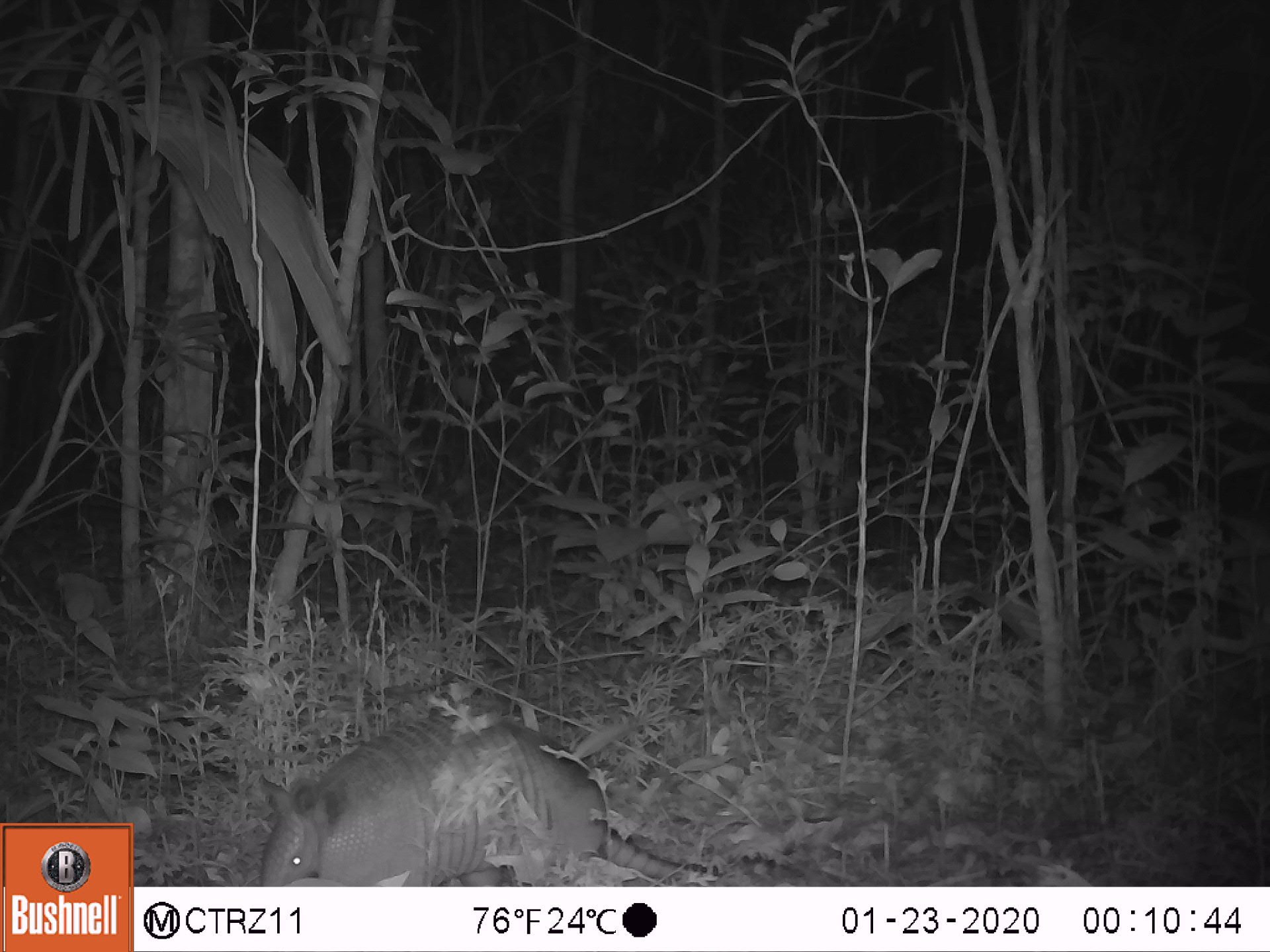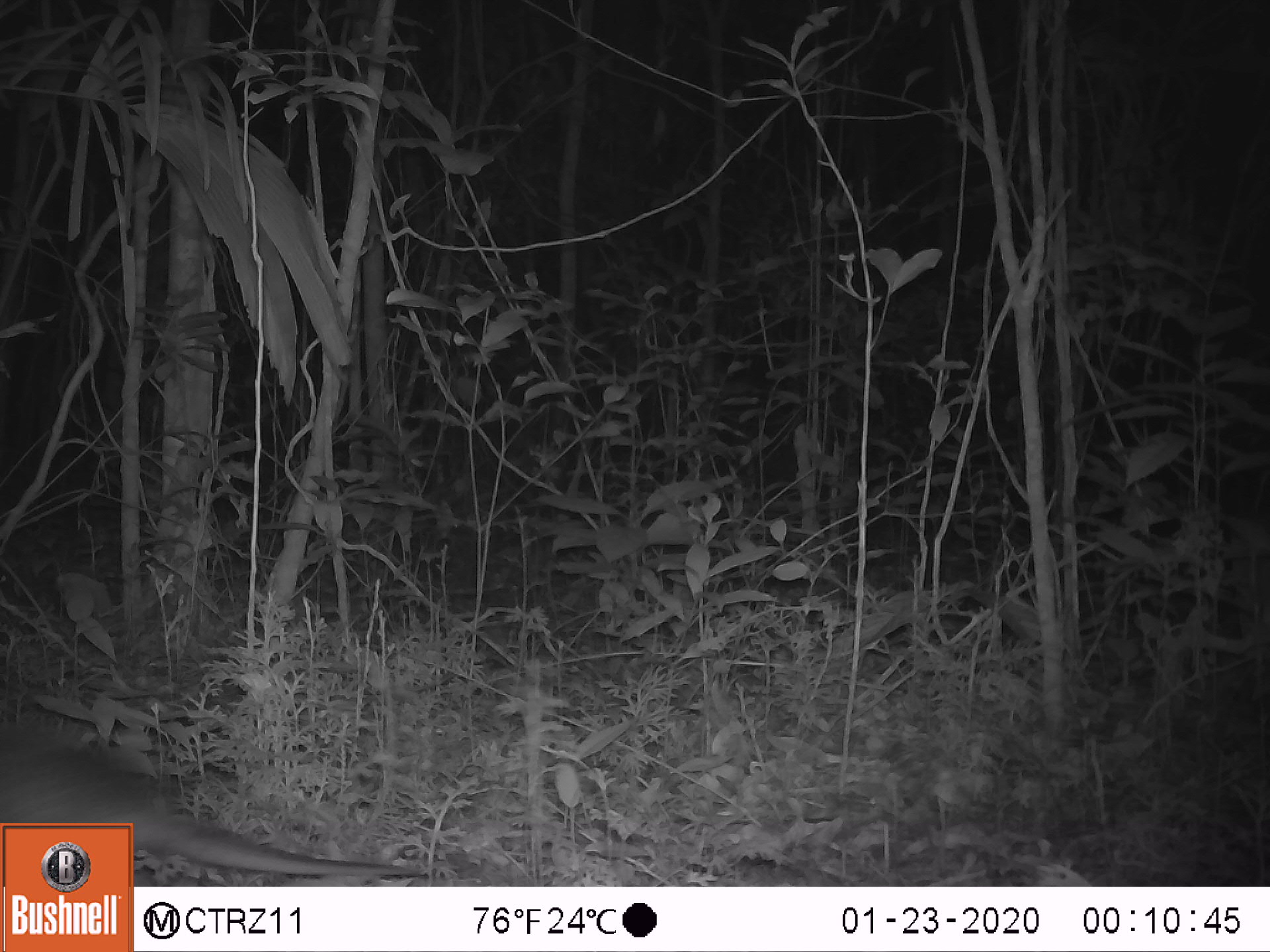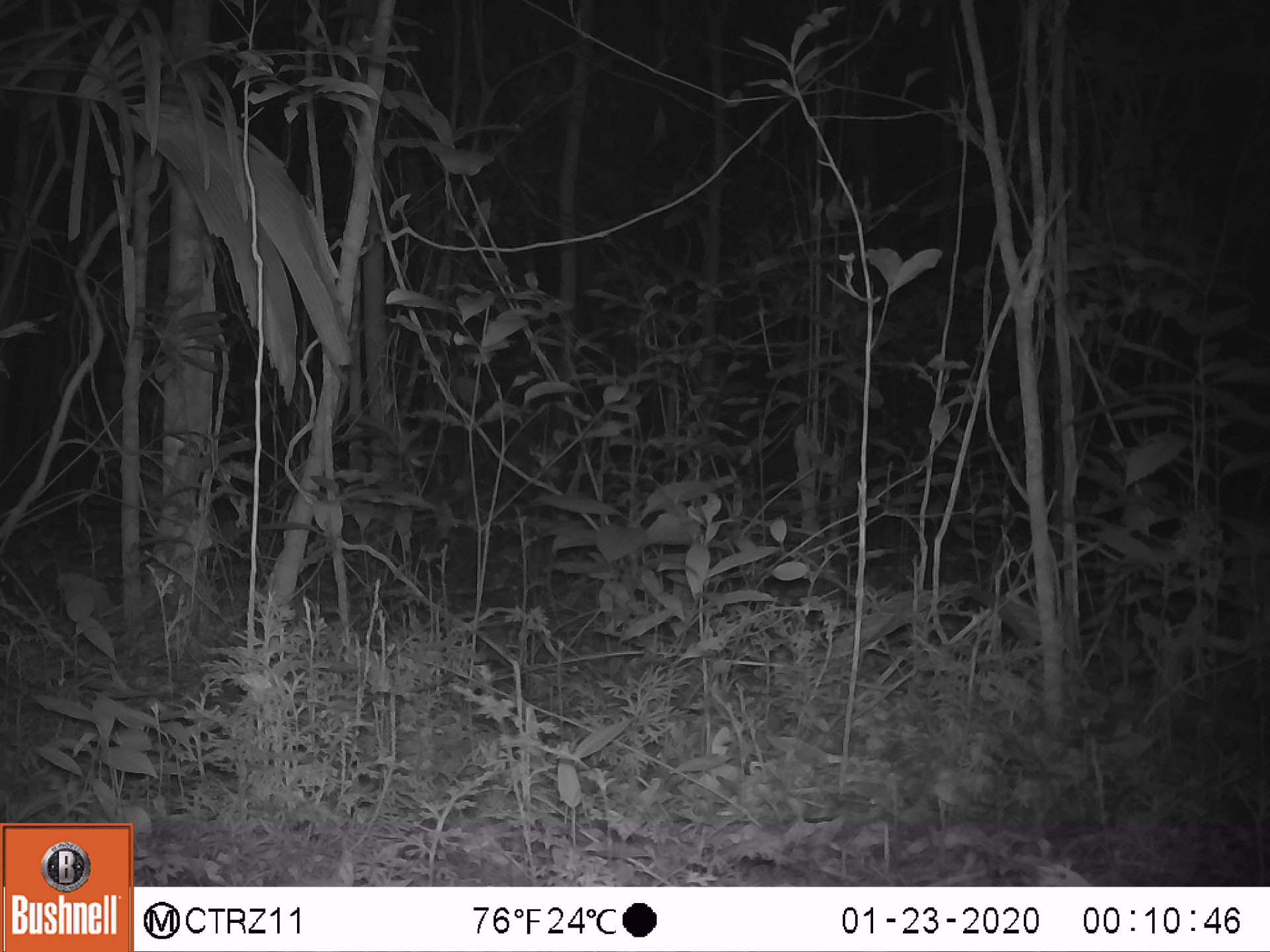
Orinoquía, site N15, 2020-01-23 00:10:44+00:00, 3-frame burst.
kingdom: Animalia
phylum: Chordata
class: Mammalia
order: Cingulata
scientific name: Cingulata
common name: armadillo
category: unknown armadillo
Unknown armadillo (armadillo) (Cingulata).